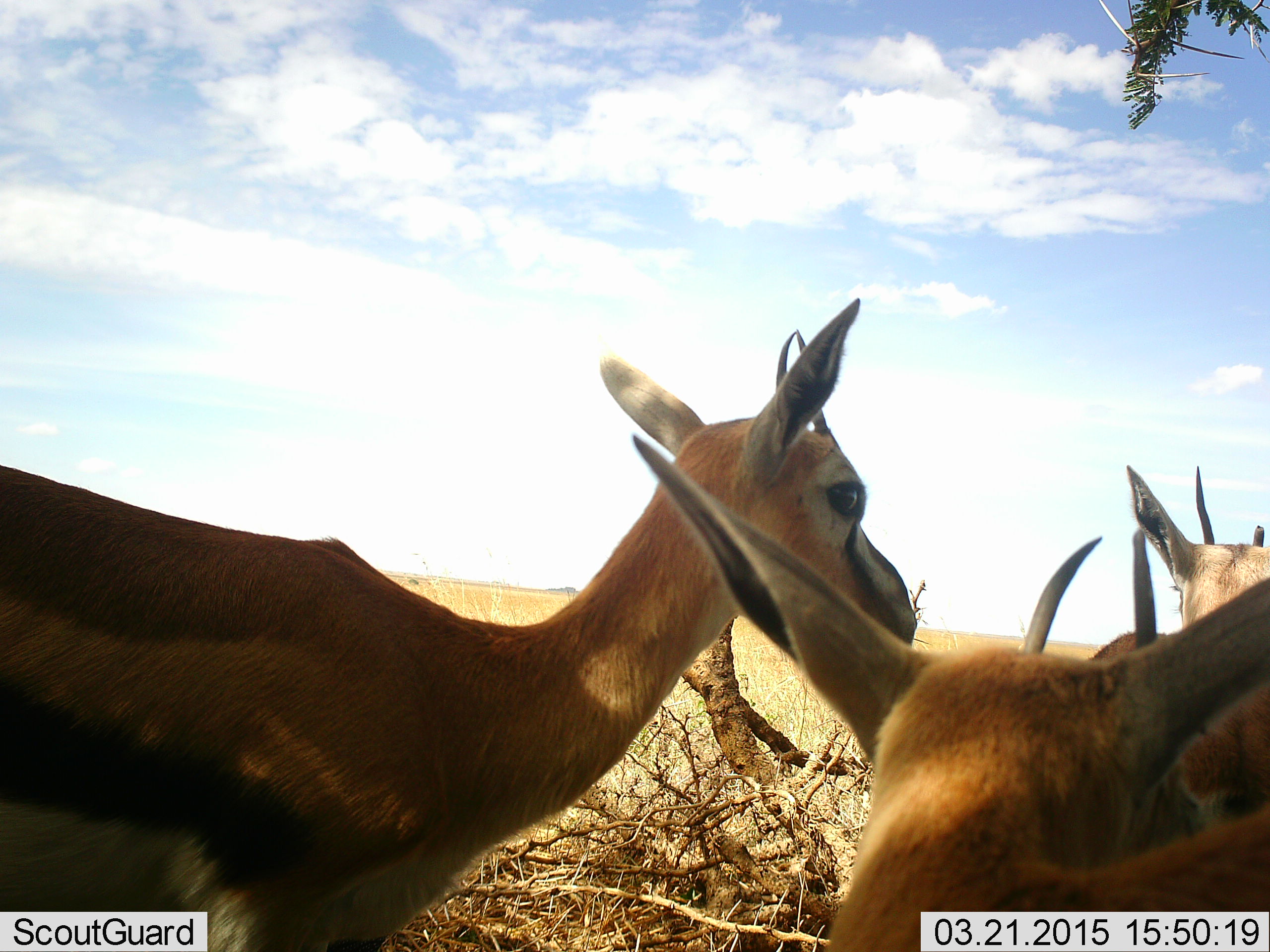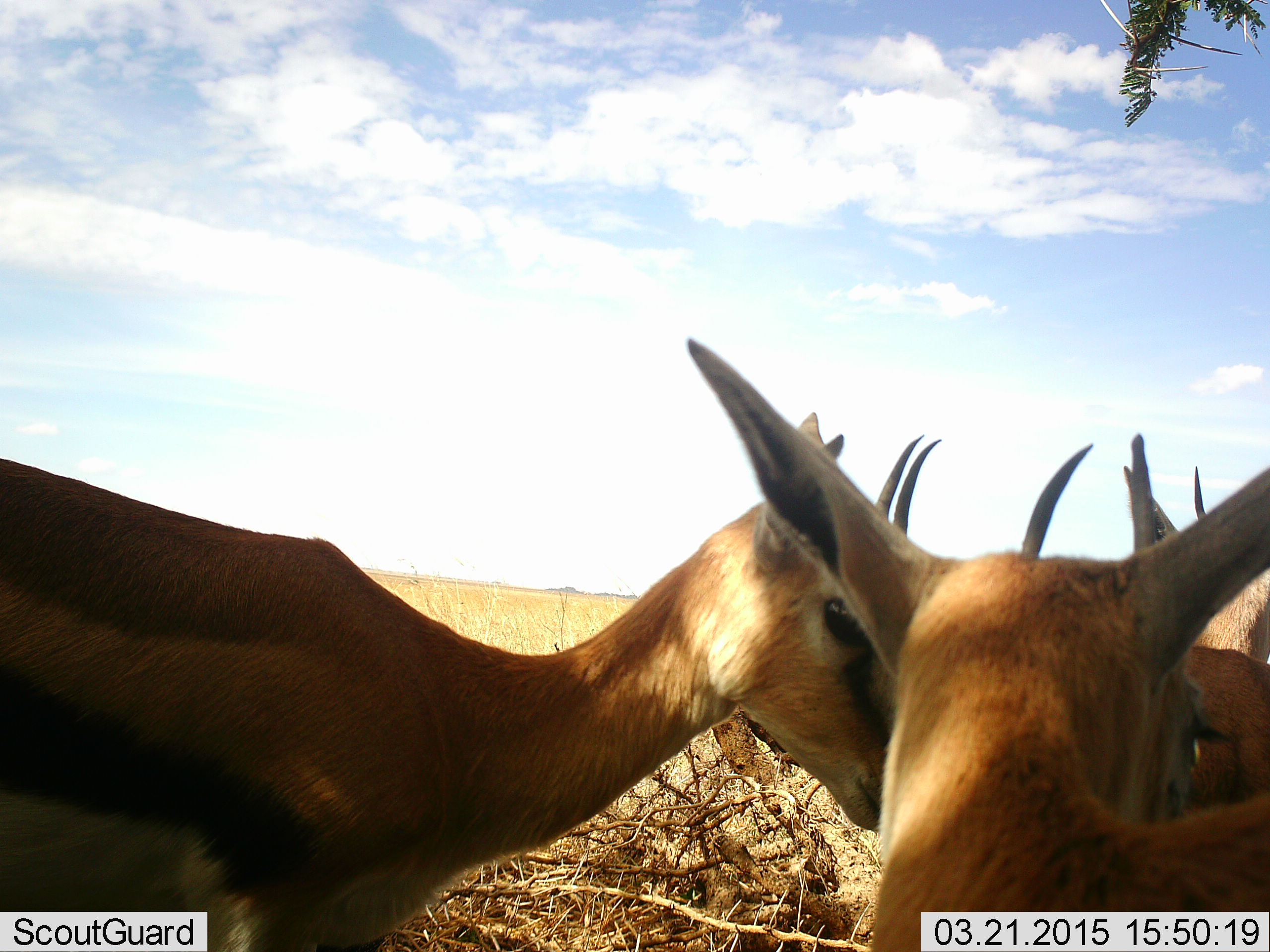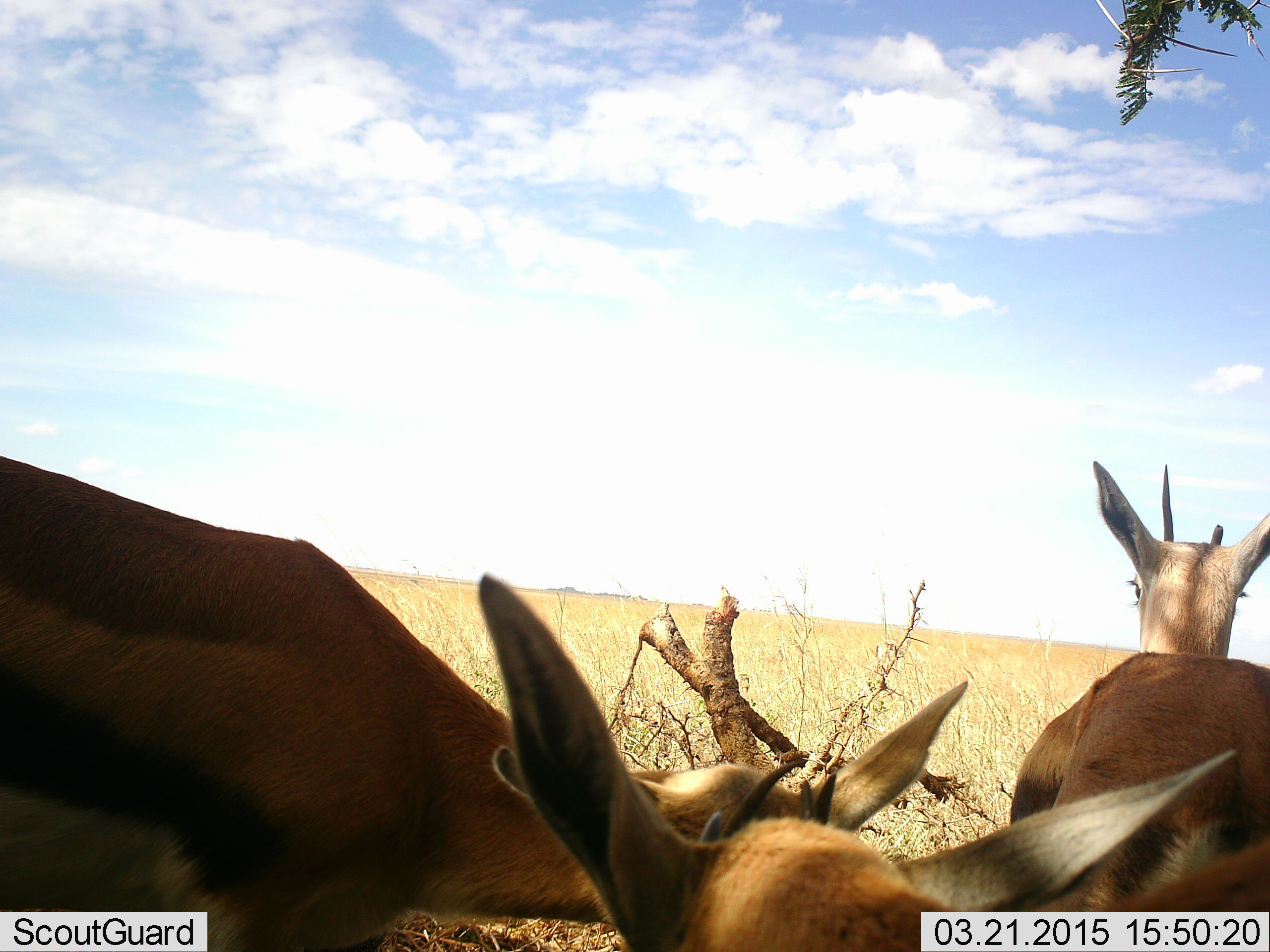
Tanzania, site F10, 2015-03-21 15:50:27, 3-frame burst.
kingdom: Animalia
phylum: Chordata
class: Mammalia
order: Artiodactyla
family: Bovidae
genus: Eudorcas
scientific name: Eudorcas thomsonii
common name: thomson's gazelle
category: gazellethomsons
Gazellethomsons (thomson's gazelle) (Eudorcas thomsonii), count 3. Behavior (volunteer vote fractions): standing 80%, resting 0%, moving 10%, interacting 40%. Young present (vote fraction): 20%. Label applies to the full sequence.